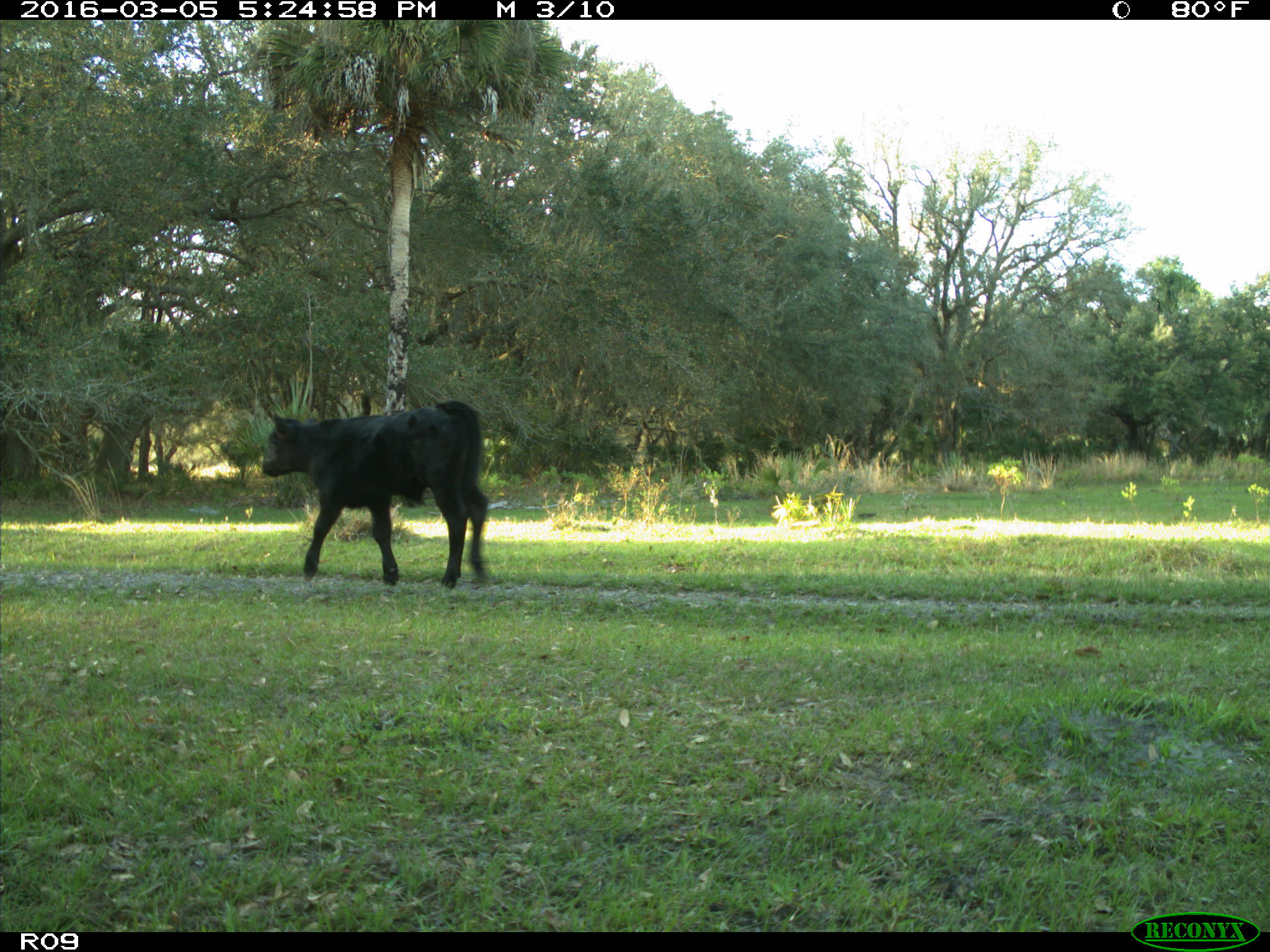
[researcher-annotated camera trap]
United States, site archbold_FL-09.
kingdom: Animalia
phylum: Chordata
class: Mammalia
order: Artiodactyla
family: Bovidae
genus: Bos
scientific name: Bos taurus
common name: domestic cow